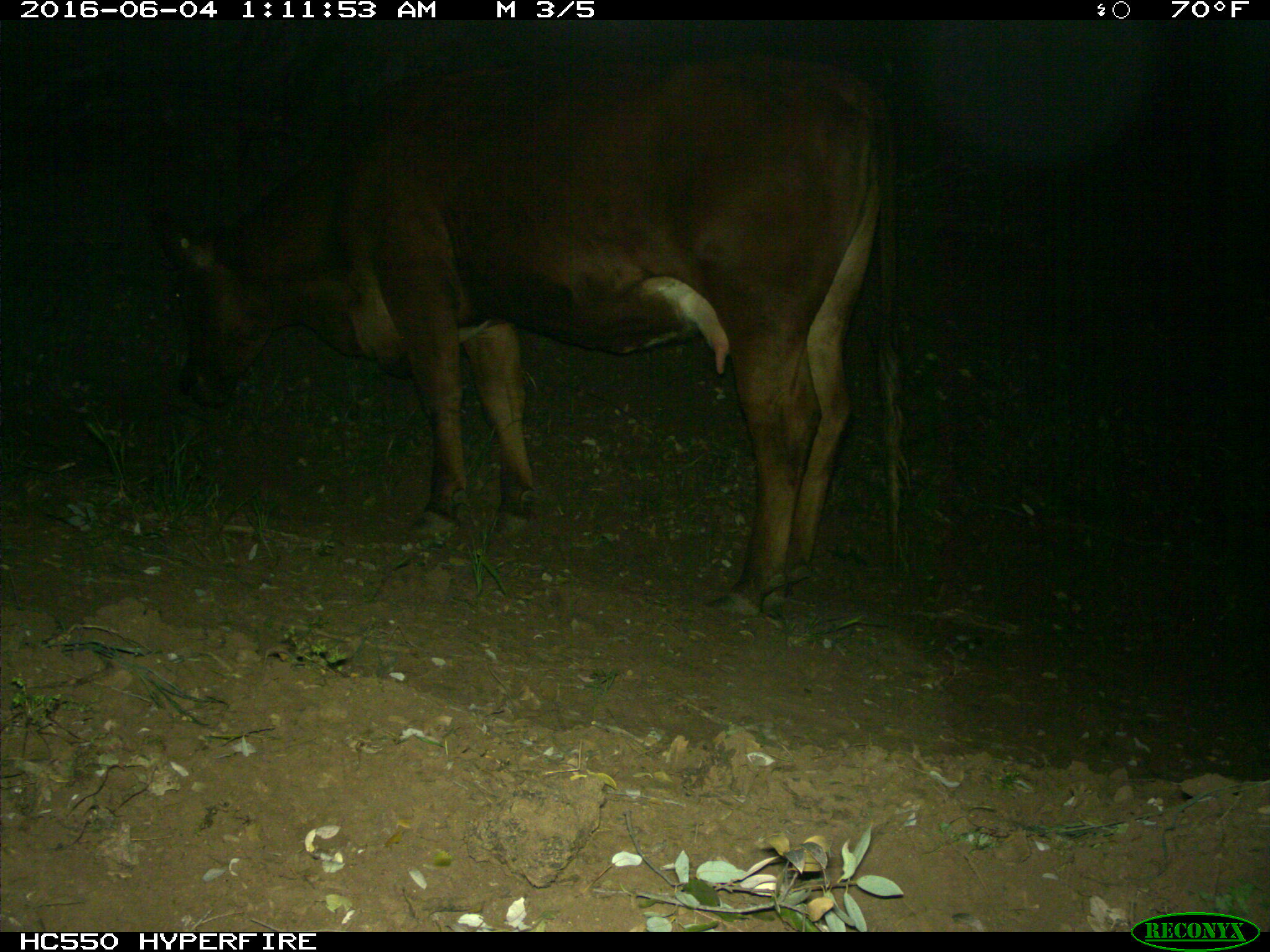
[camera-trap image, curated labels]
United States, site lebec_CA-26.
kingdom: Animalia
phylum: Chordata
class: Mammalia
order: Artiodactyla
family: Bovidae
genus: Bos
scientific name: Bos taurus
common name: domestic cow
Bos taurus (domestic cow).